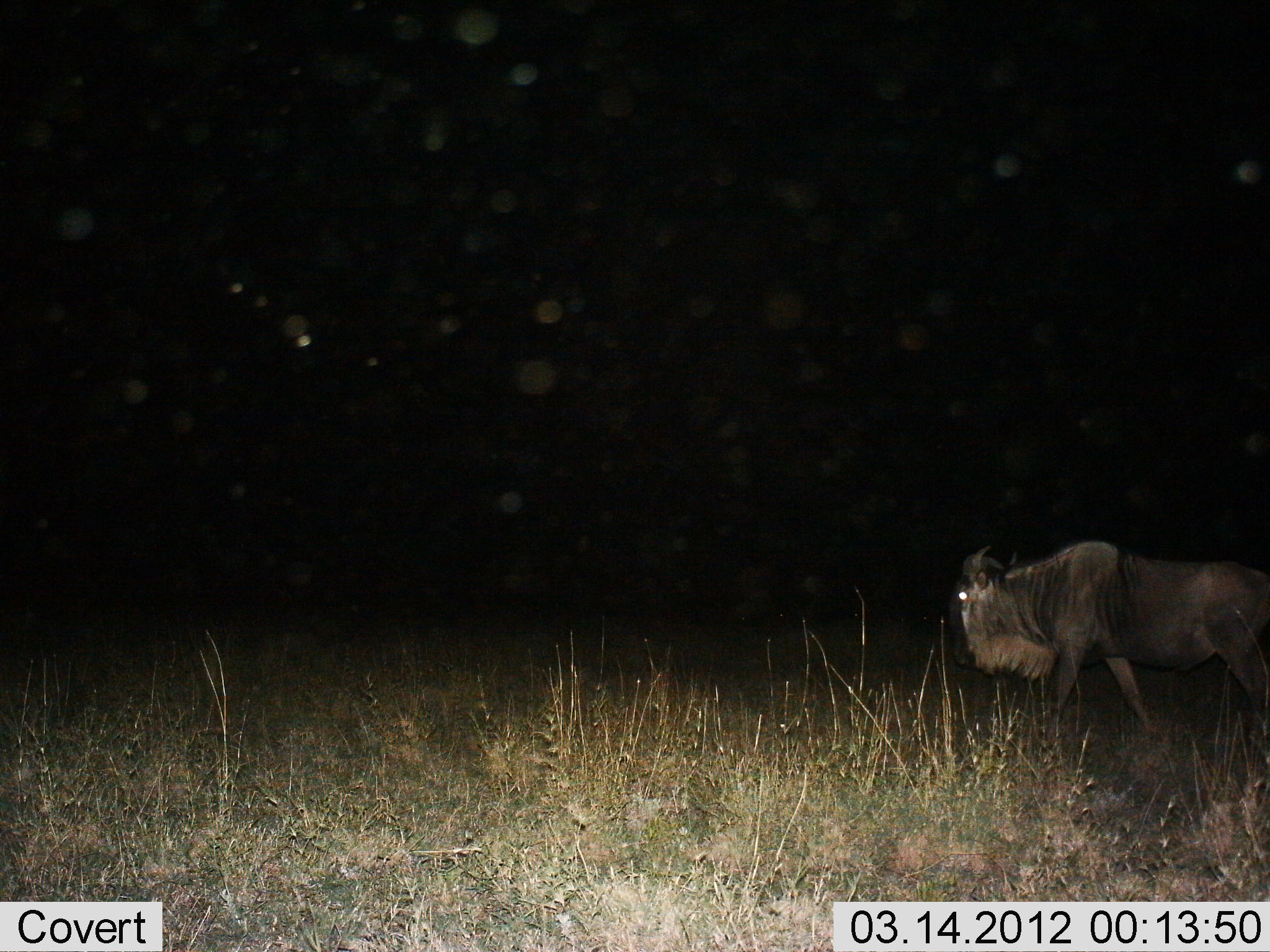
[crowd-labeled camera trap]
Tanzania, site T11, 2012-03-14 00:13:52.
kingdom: Animalia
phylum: Chordata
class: Mammalia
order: Artiodactyla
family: Bovidae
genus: Connochaetes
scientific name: Connochaetes taurinus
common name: blue wildebeest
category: wildebeest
Wildebeest (blue wildebeest) (Connochaetes taurinus), count 1. Behavior (volunteer vote fractions): standing 15%, resting 0%, moving 90%, interacting 0%. Young present (vote fraction): 0%. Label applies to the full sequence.